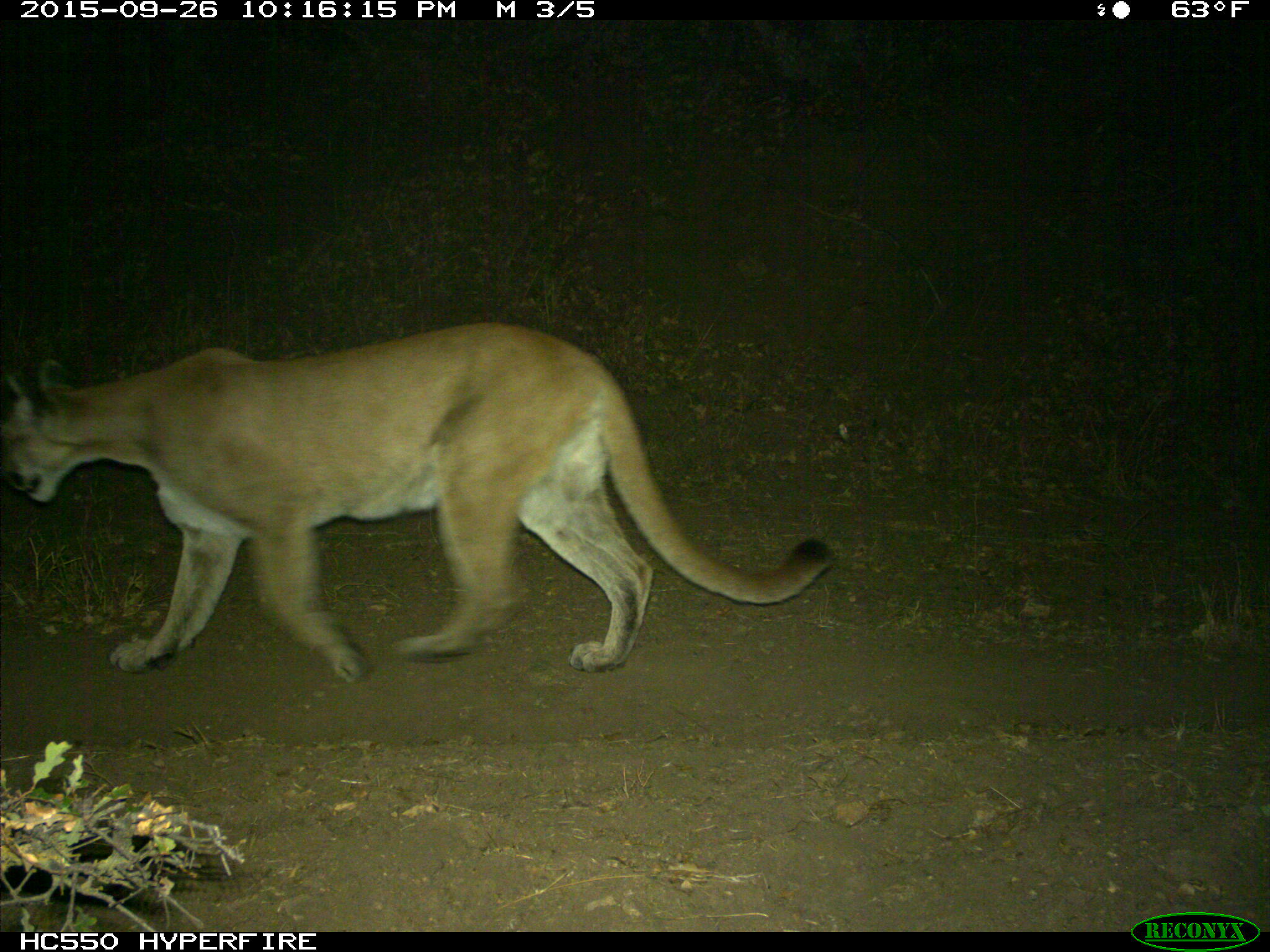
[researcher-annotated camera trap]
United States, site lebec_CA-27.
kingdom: Animalia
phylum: Chordata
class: Mammalia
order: Carnivora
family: Felidae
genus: Puma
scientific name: Puma concolor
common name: mountain lion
Puma concolor (mountain lion).